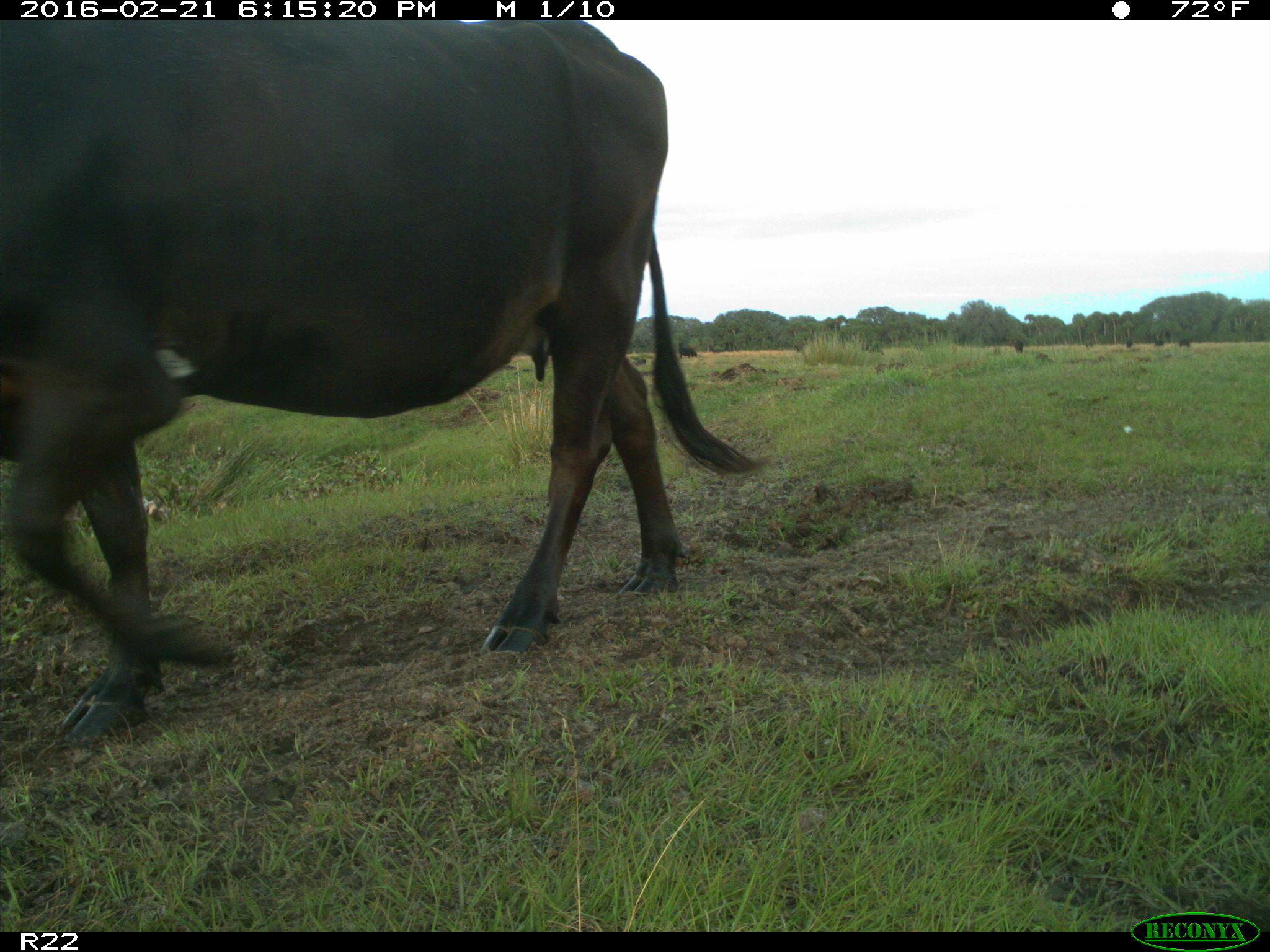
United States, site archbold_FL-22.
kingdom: Animalia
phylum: Chordata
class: Mammalia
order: Artiodactyla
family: Bovidae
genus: Bos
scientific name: Bos taurus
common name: domestic cow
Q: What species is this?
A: Bos taurus (domestic cow).